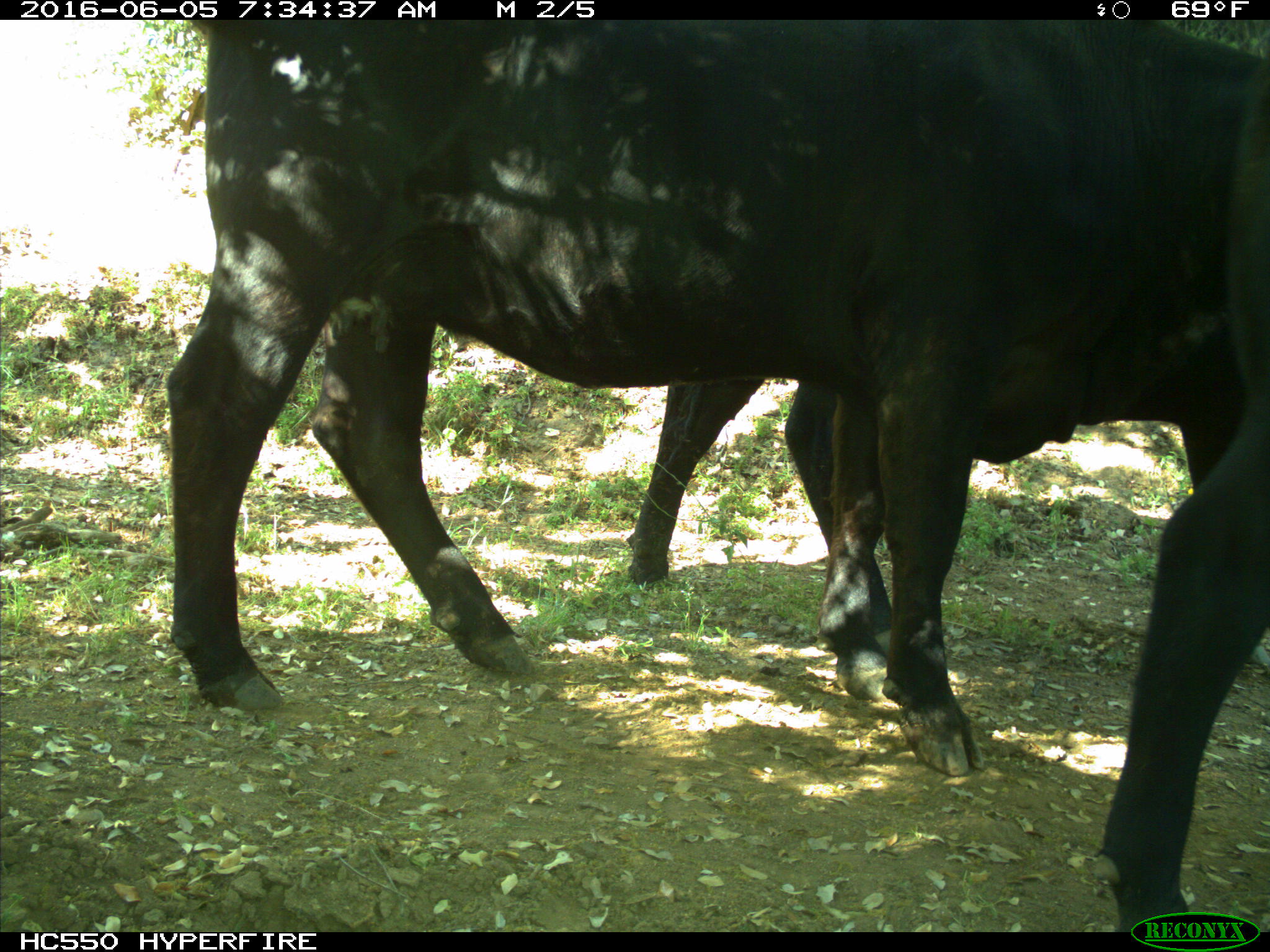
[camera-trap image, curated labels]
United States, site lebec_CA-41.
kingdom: Animalia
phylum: Chordata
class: Mammalia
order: Artiodactyla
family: Bovidae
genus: Bos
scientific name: Bos taurus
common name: domestic cow